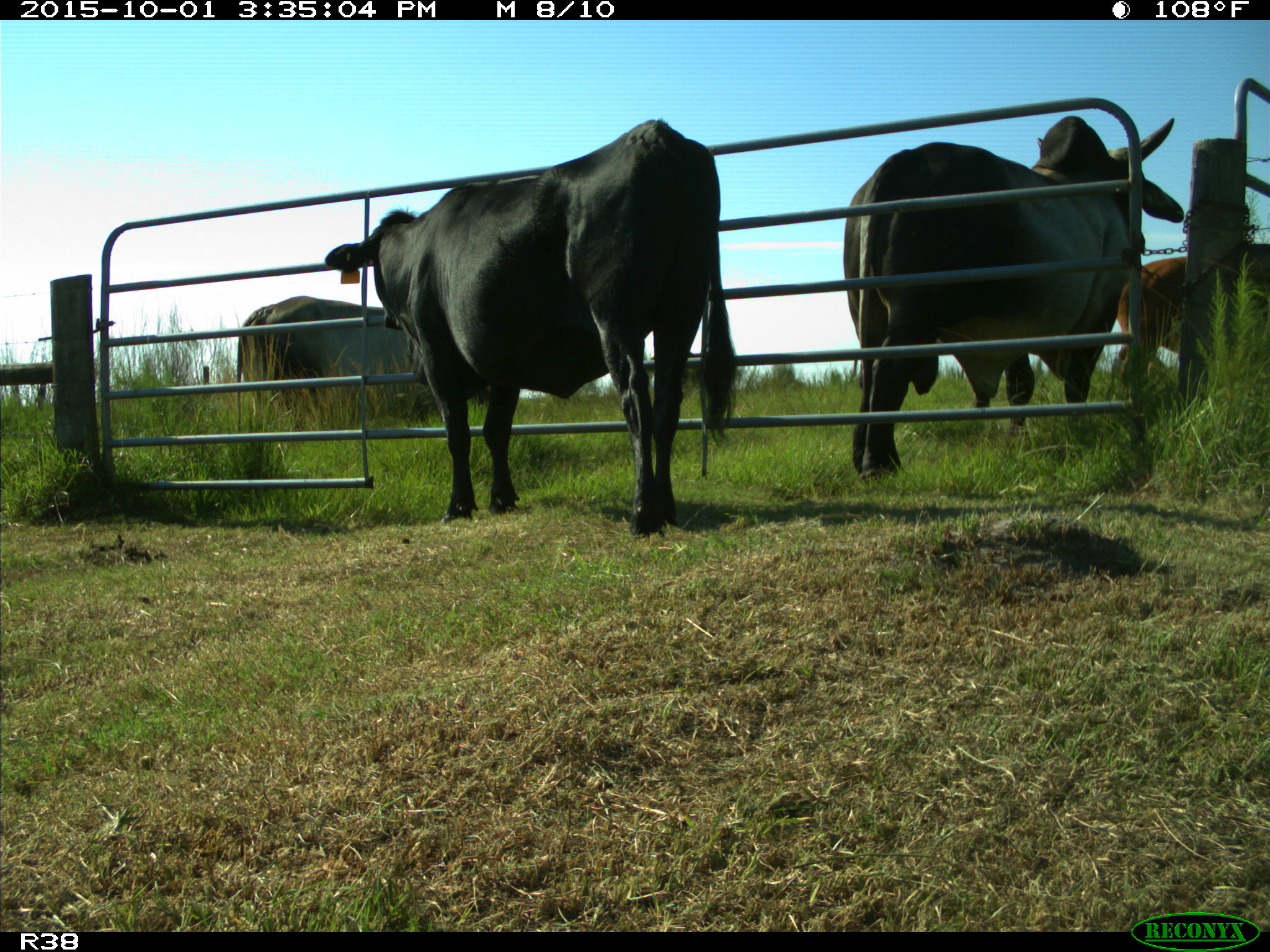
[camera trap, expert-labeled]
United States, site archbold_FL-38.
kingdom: Animalia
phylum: Chordata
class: Mammalia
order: Artiodactyla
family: Bovidae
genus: Bos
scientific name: Bos taurus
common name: domestic cow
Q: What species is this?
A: Bos taurus (domestic cow).